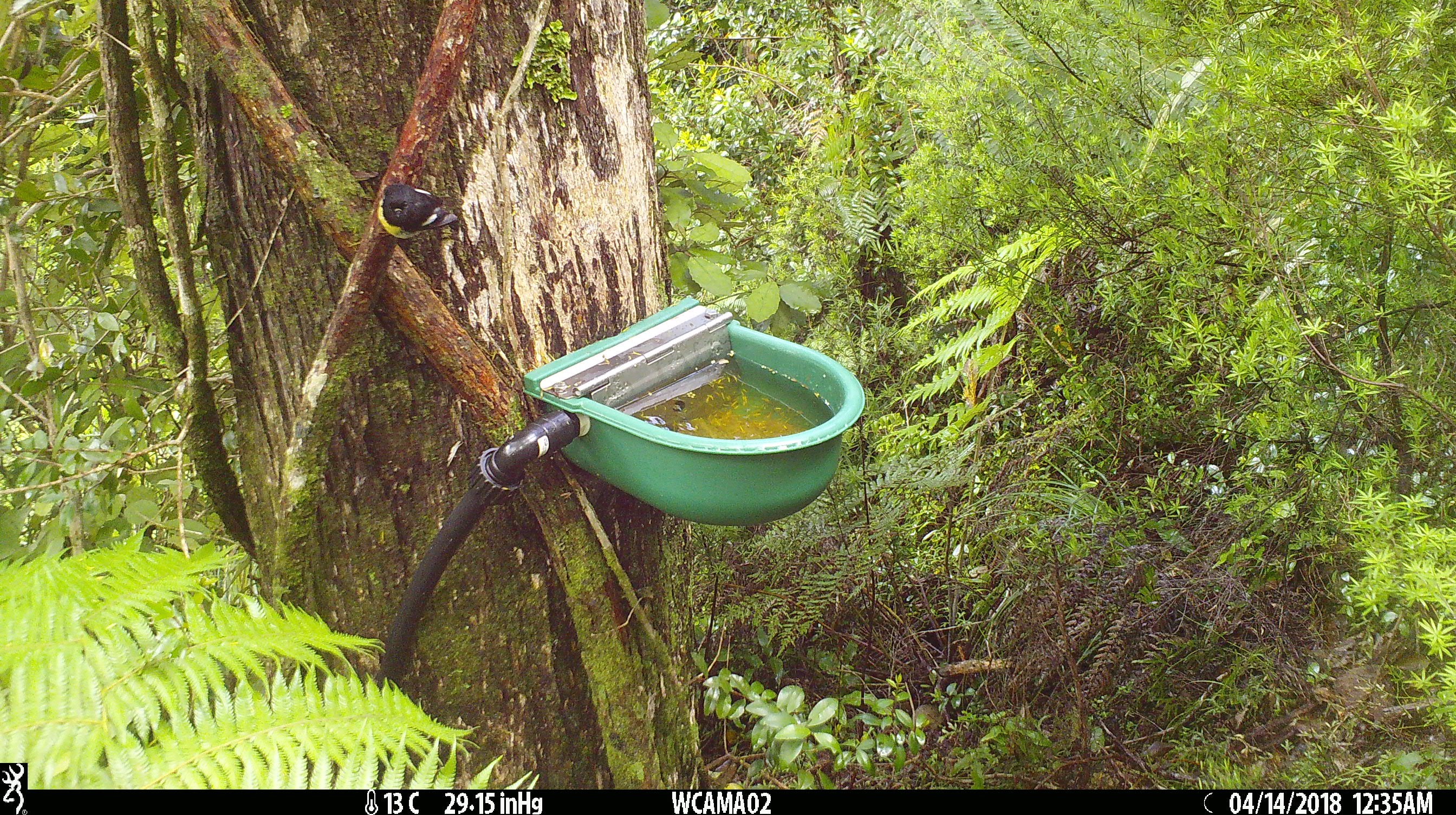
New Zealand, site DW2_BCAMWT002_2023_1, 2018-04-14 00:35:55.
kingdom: Animalia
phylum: Chordata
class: Aves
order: Passeriformes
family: Petroicidae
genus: Petroica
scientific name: Petroica macrocephala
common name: tomtit